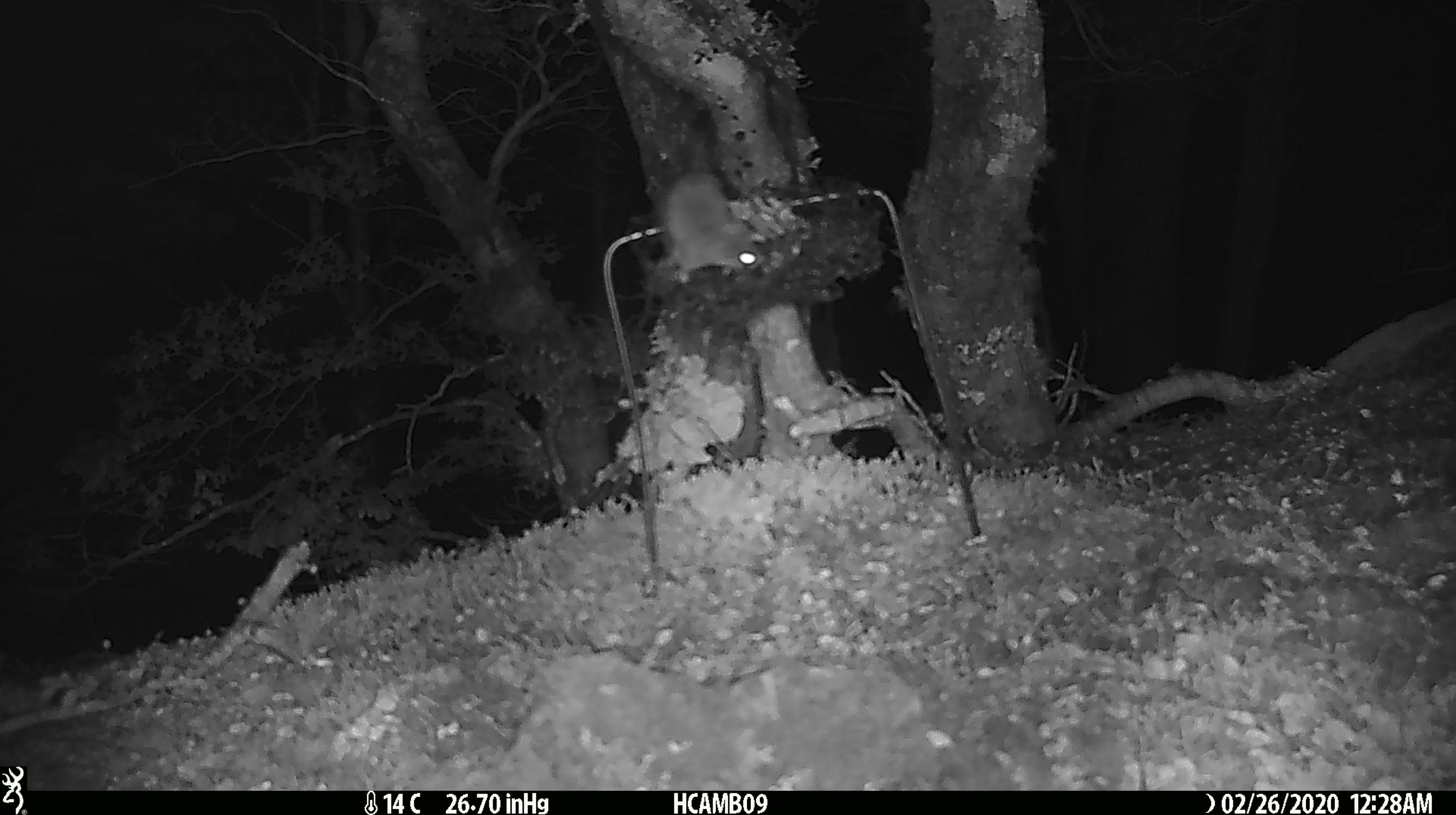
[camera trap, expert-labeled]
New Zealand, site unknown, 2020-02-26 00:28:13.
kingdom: Animalia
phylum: Chordata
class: Mammalia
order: Rodentia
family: Muridae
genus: Mus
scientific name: Mus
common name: mouse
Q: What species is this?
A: Mouse (Mus).